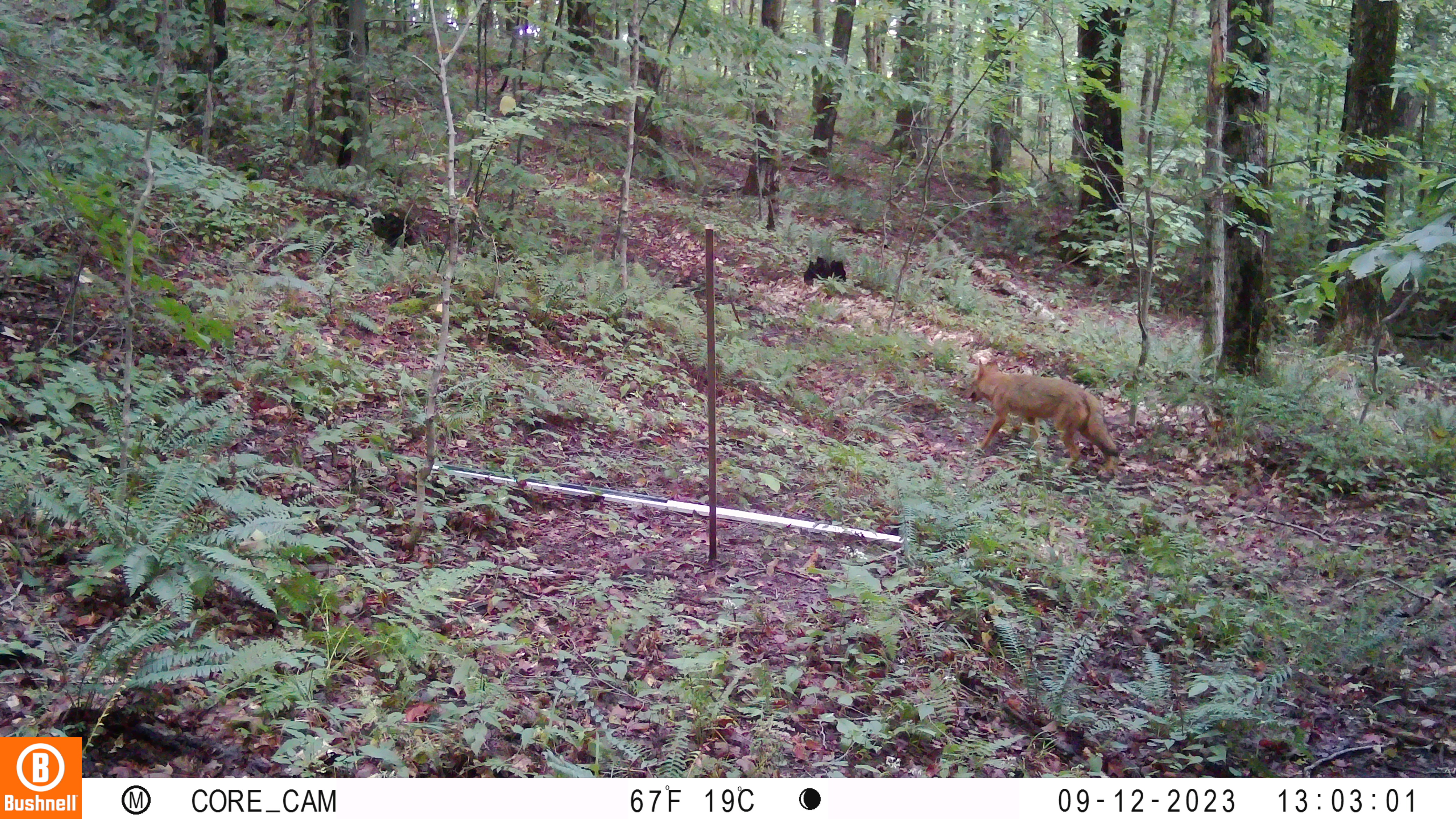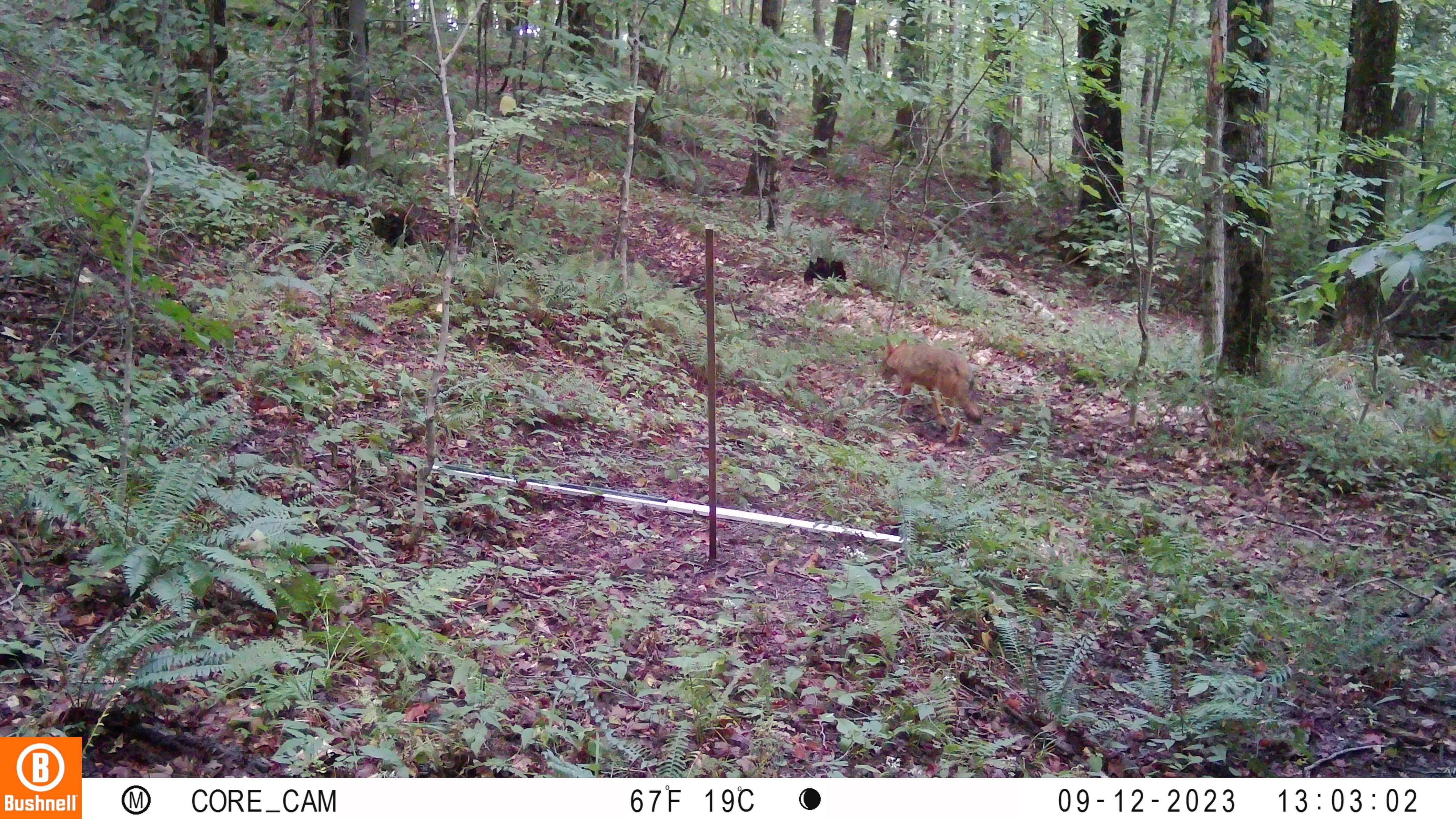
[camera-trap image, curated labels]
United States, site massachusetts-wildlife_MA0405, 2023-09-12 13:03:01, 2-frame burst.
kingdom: Animalia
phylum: Chordata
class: Mammalia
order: Carnivora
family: Canidae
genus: Canis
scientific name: Canis latrans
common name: coyote